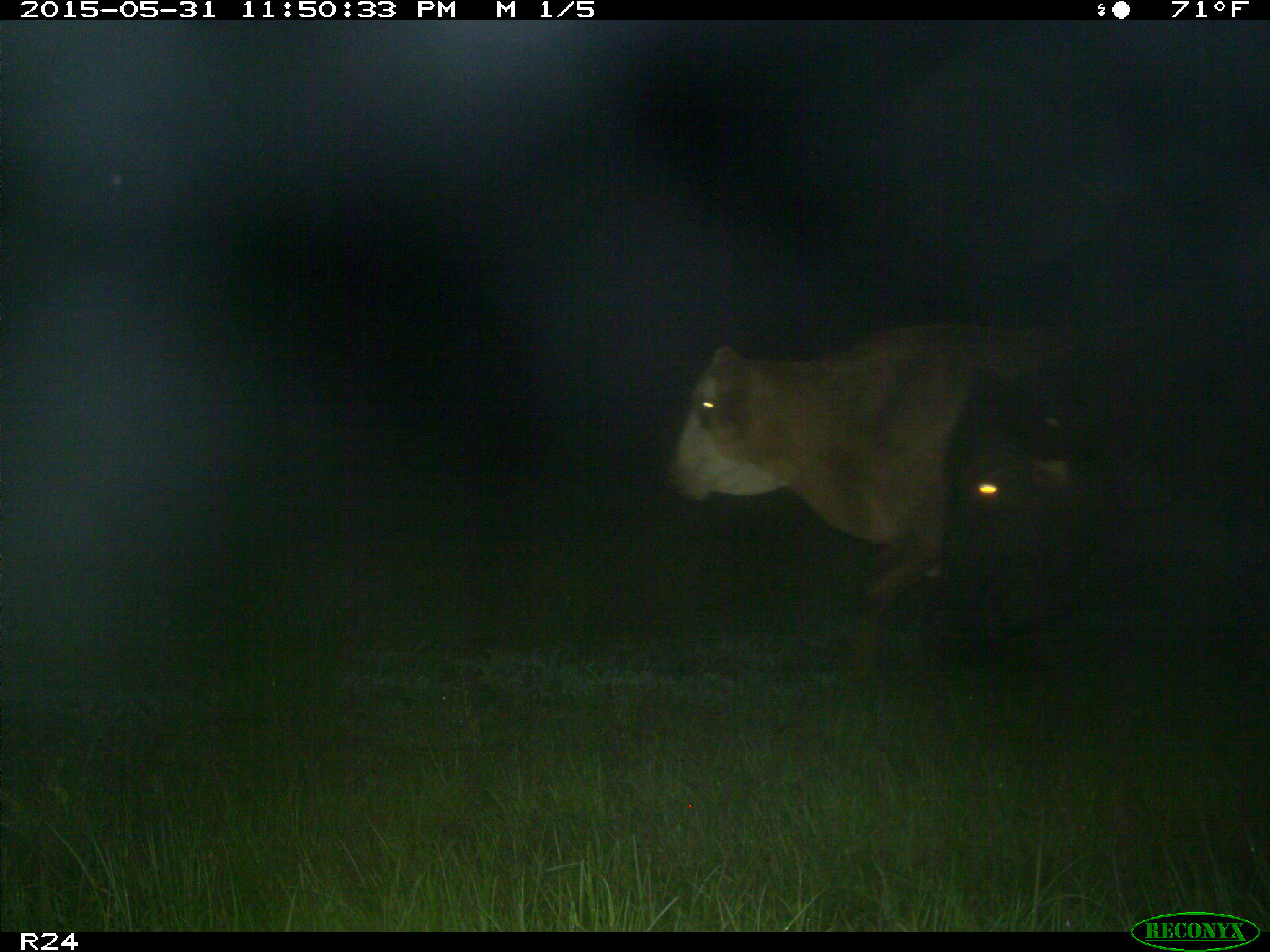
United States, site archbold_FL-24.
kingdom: Animalia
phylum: Chordata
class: Mammalia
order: Artiodactyla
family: Bovidae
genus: Bos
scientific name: Bos taurus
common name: domestic cow